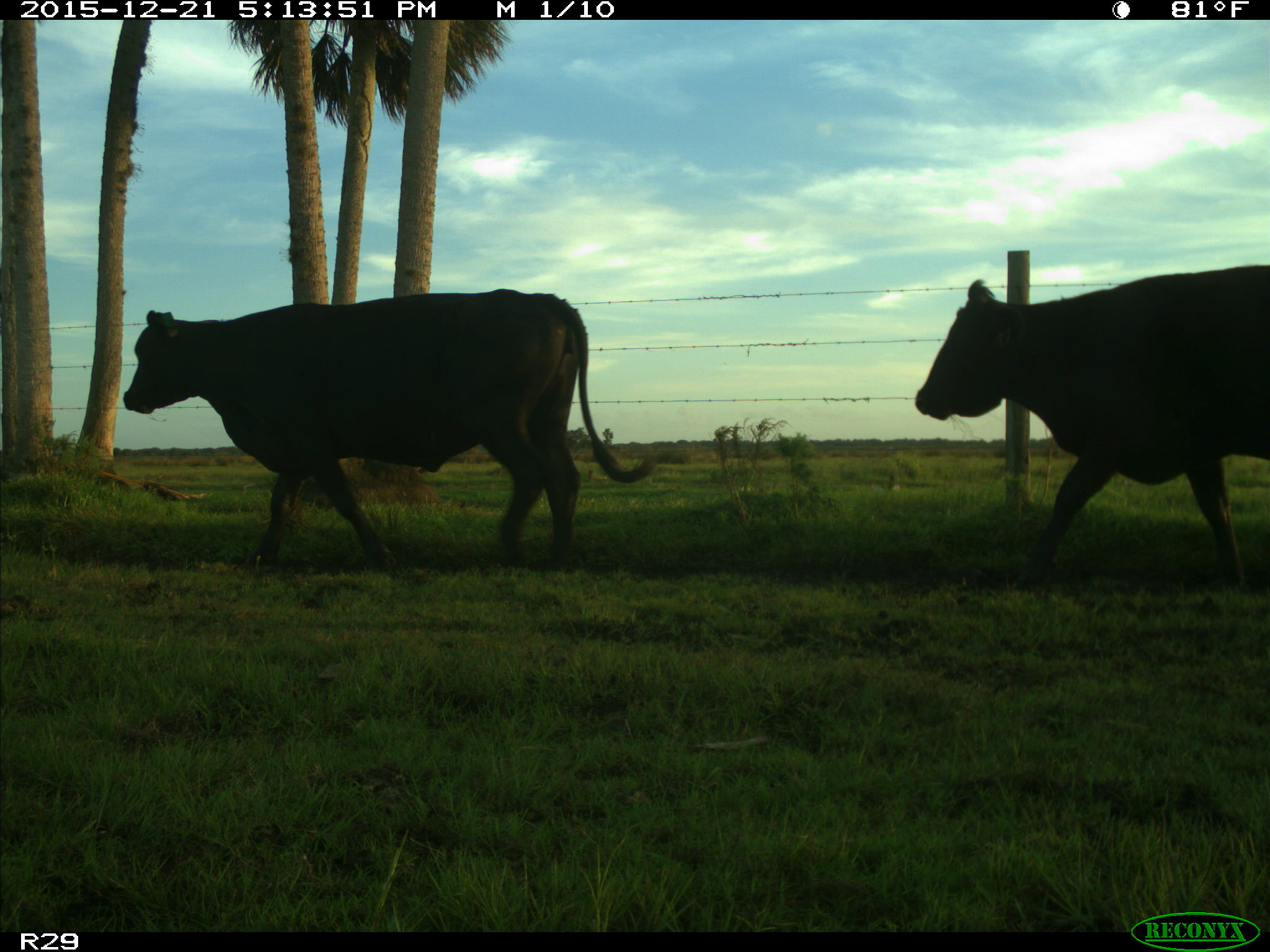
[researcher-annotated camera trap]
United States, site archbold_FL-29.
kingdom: Animalia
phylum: Chordata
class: Mammalia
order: Artiodactyla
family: Bovidae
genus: Bos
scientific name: Bos taurus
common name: domestic cow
Bos taurus (domestic cow).